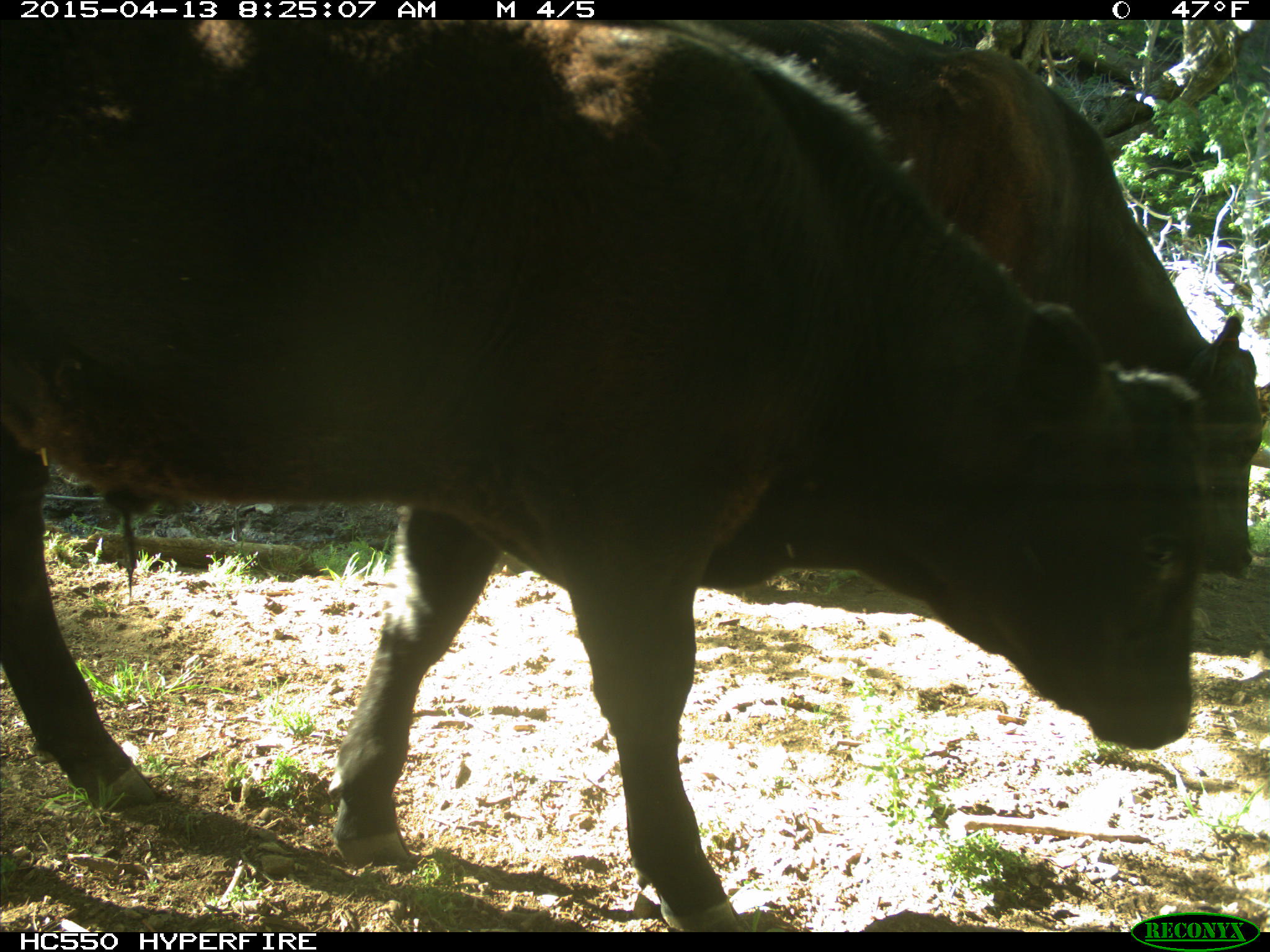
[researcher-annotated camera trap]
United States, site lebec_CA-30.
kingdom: Animalia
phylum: Chordata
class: Mammalia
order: Artiodactyla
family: Bovidae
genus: Bos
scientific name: Bos taurus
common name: domestic cow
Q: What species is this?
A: Bos taurus (domestic cow).